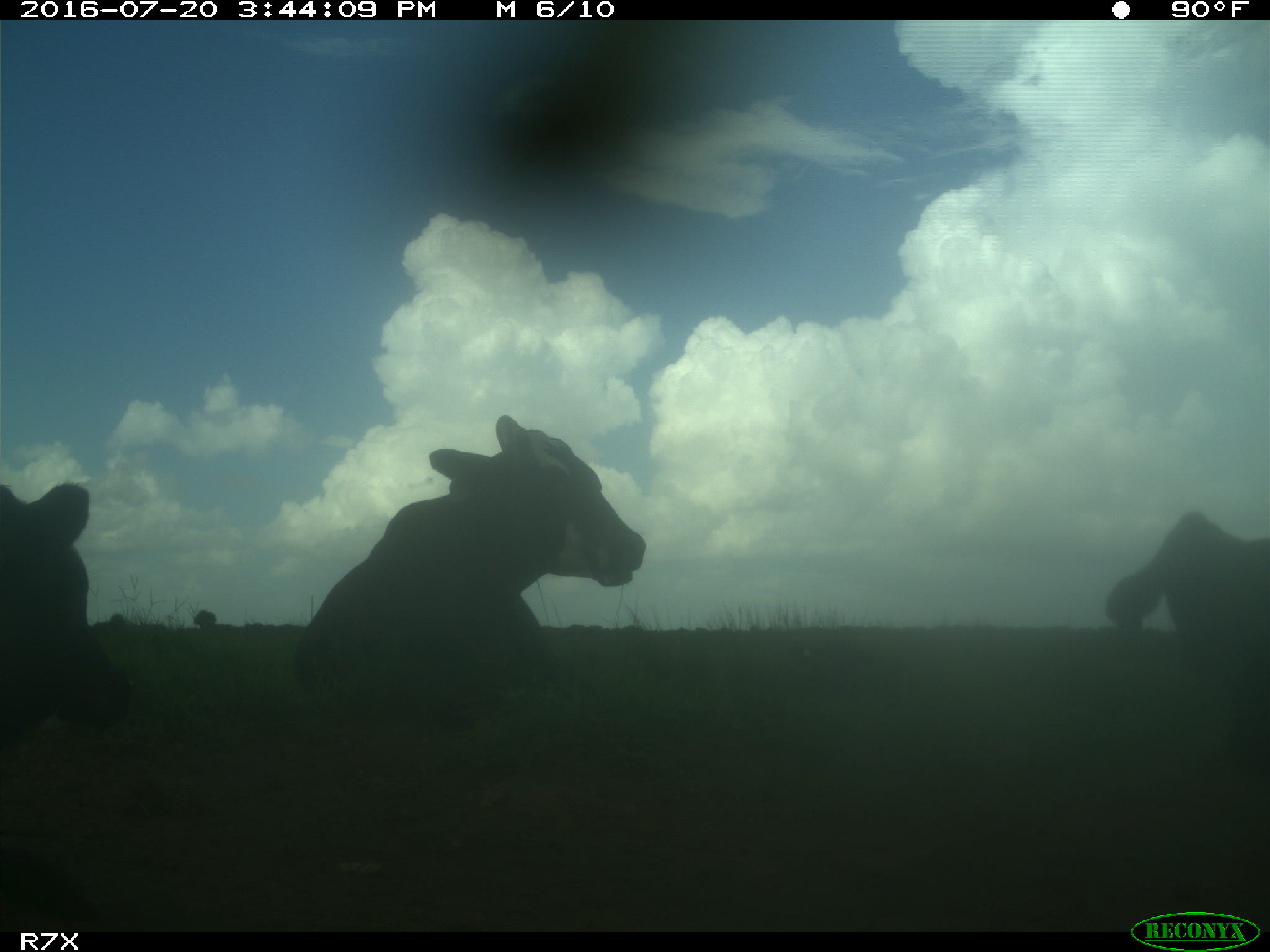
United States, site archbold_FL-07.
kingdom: Animalia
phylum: Chordata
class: Mammalia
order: Artiodactyla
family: Bovidae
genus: Bos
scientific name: Bos taurus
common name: domestic cow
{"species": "Bos taurus (domestic cow)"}